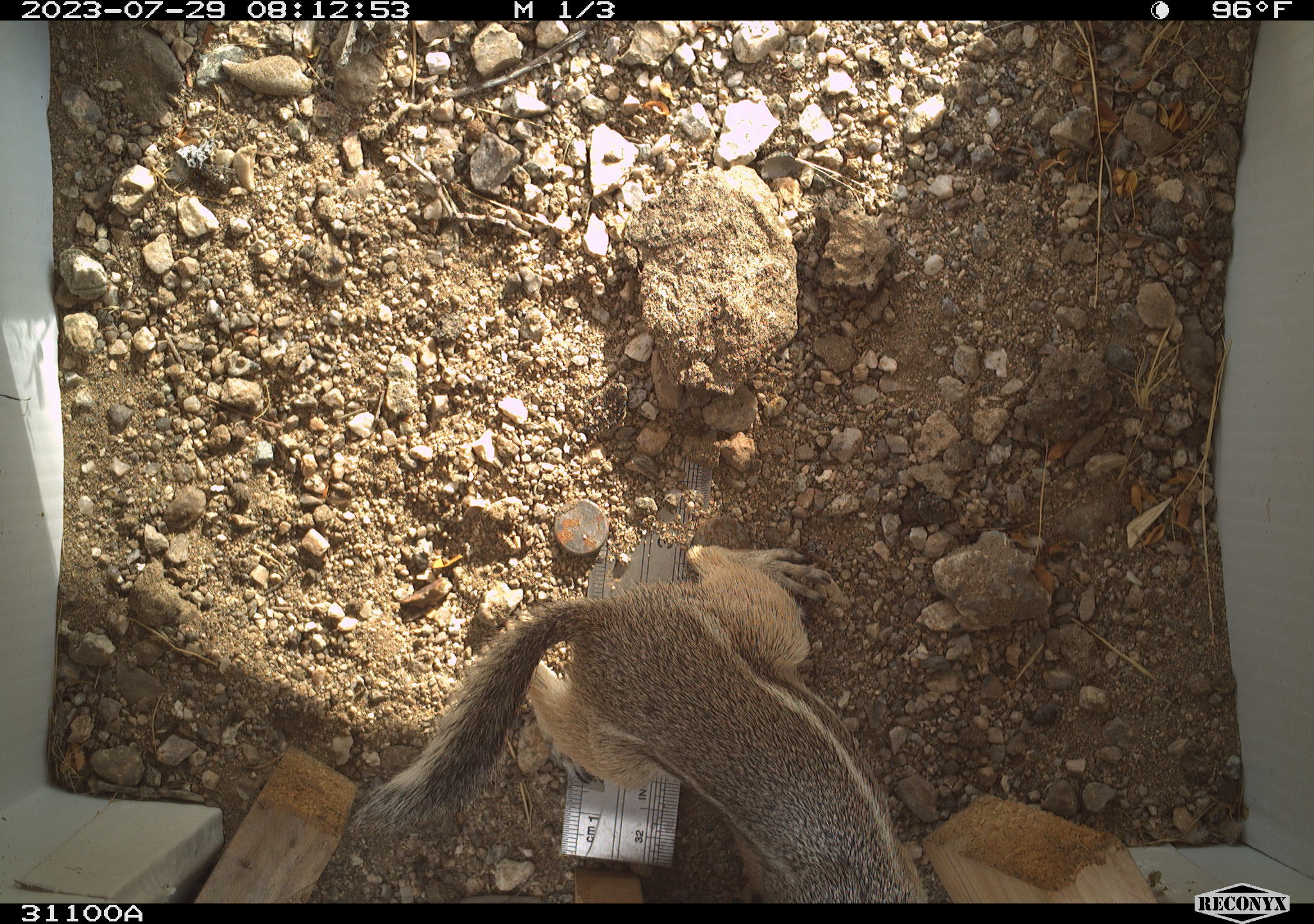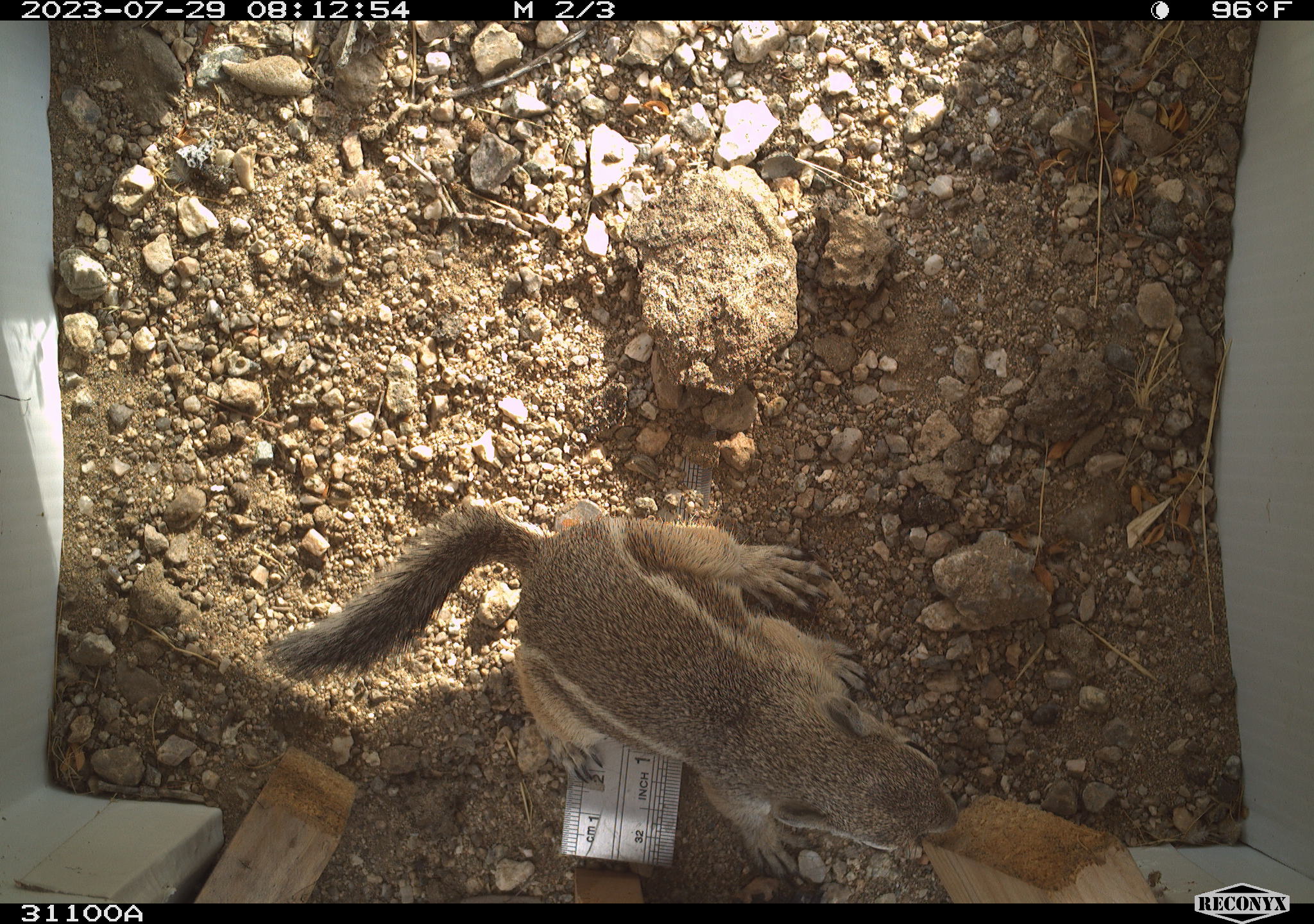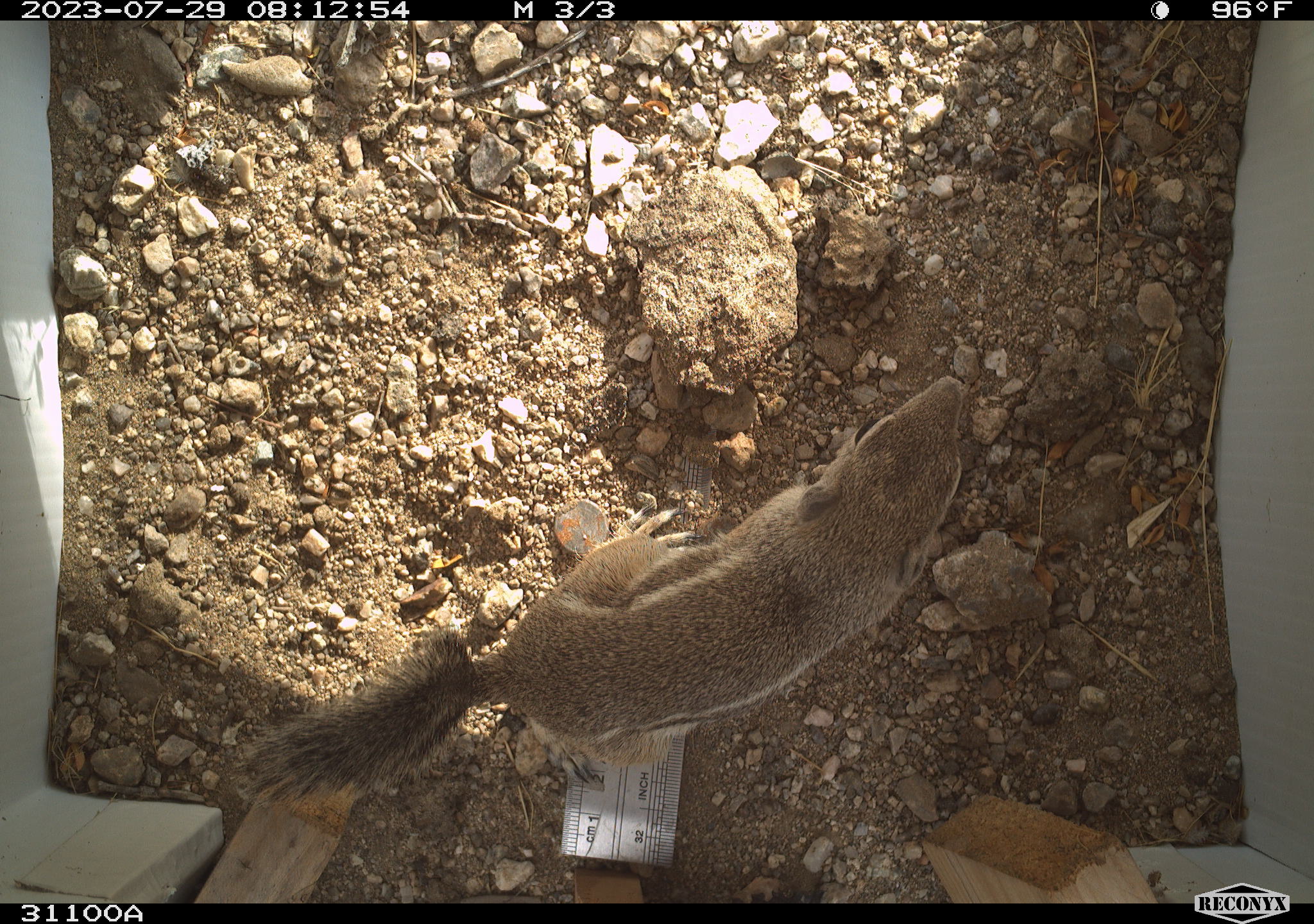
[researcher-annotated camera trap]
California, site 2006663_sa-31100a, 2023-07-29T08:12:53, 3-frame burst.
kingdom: Animalia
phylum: Chordata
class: Mammalia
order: Rodentia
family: Sciuridae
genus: Ammospermophilus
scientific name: Ammospermophilus leucurus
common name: white-tailed antelope squirrel